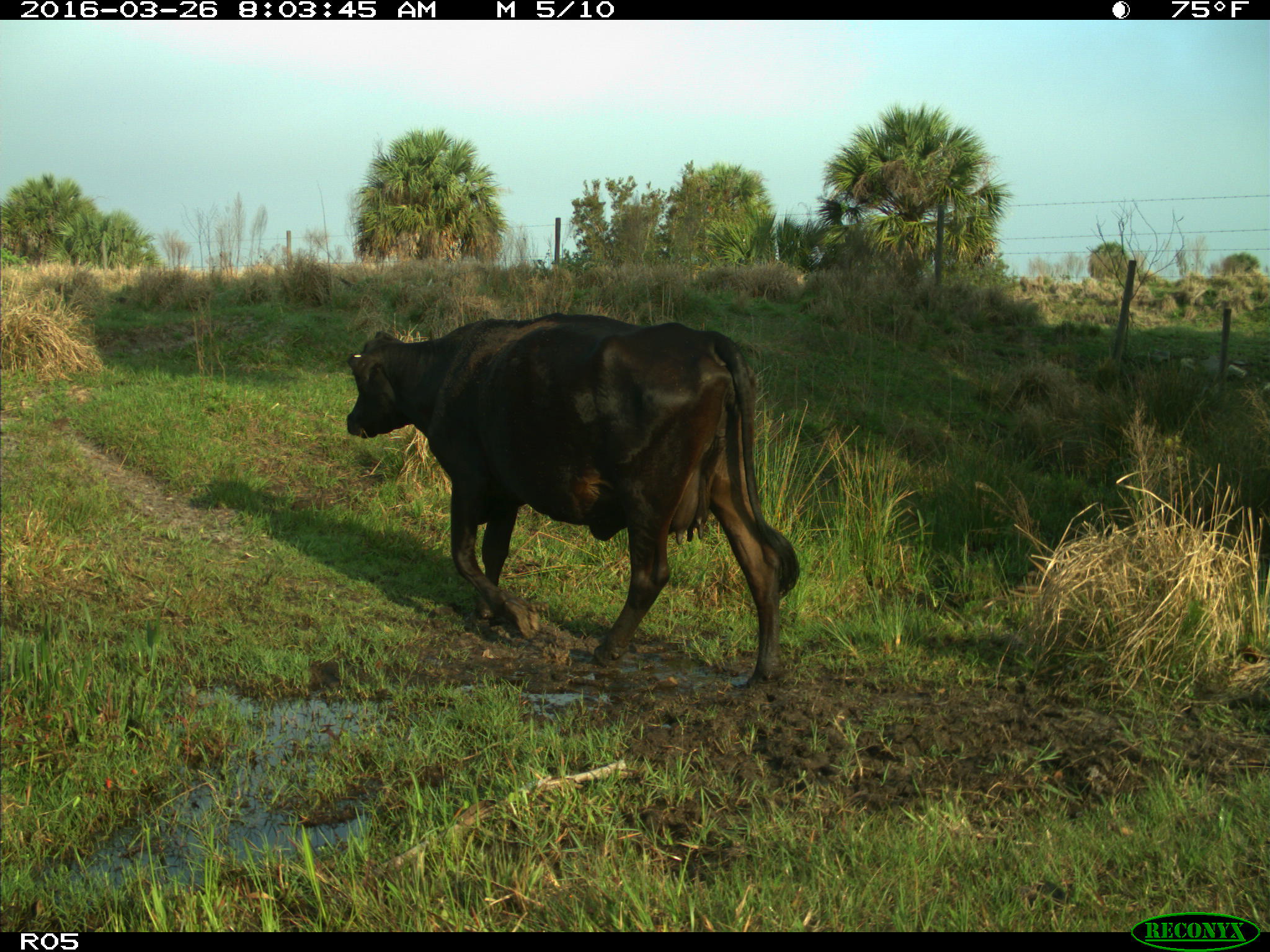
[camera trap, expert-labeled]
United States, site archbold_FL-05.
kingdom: Animalia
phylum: Chordata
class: Mammalia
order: Artiodactyla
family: Bovidae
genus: Bos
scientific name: Bos taurus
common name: domestic cow